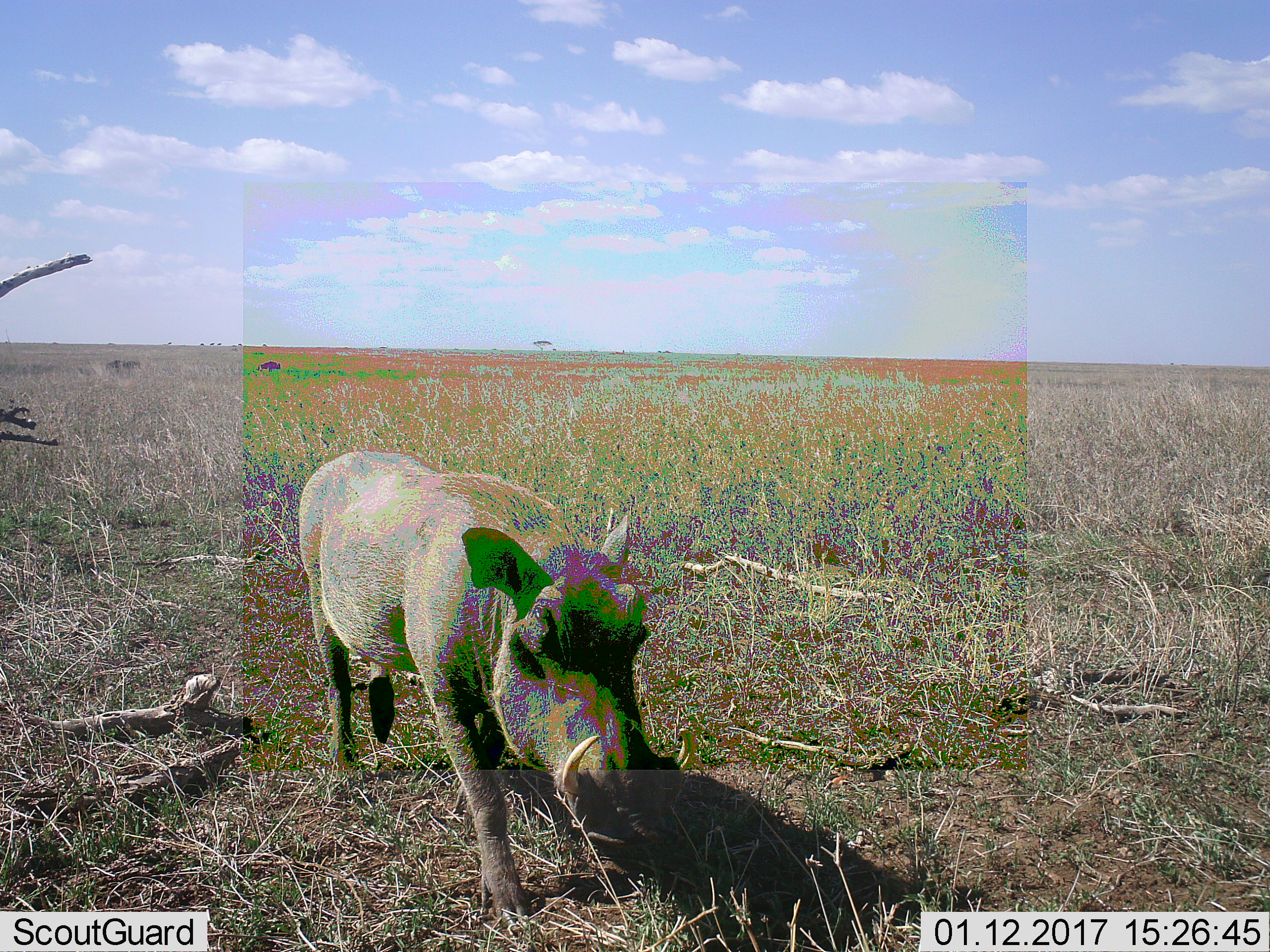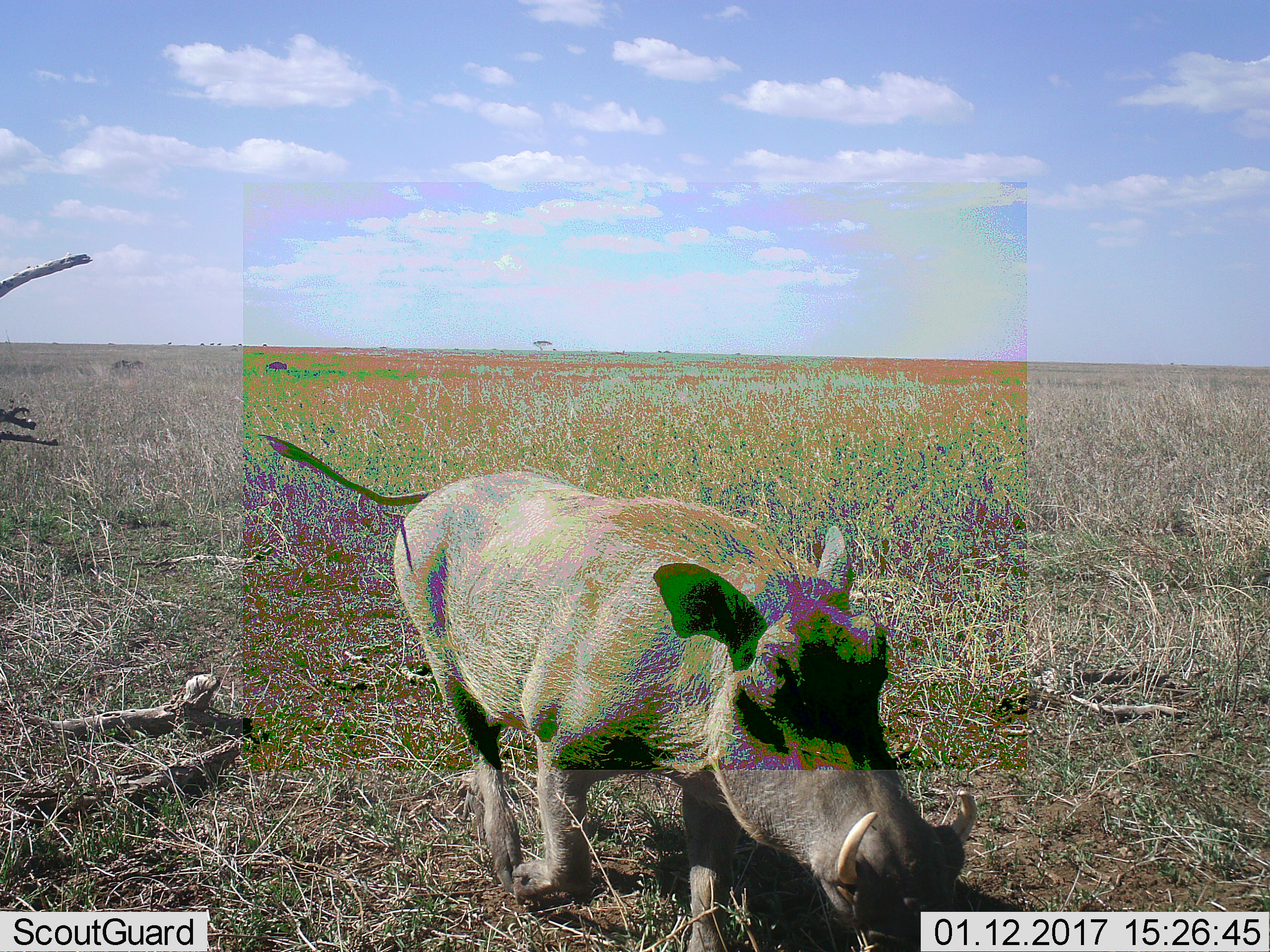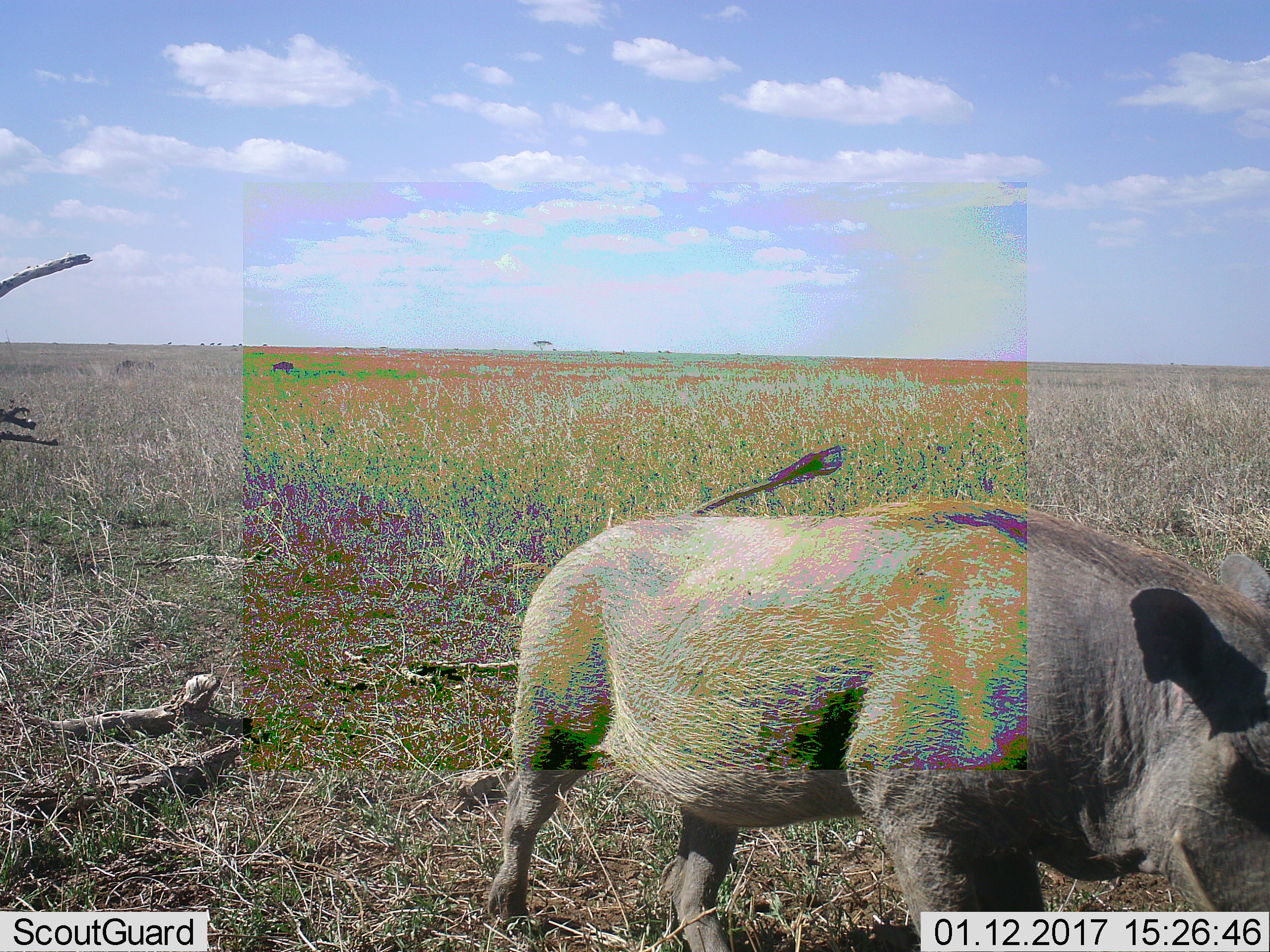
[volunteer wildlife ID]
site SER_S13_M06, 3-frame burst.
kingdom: Animalia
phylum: Chordata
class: Mammalia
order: Artiodactyla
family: Suidae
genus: Phacochoerus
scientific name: Phacochoerus africanus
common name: warthog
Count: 1.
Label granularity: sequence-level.